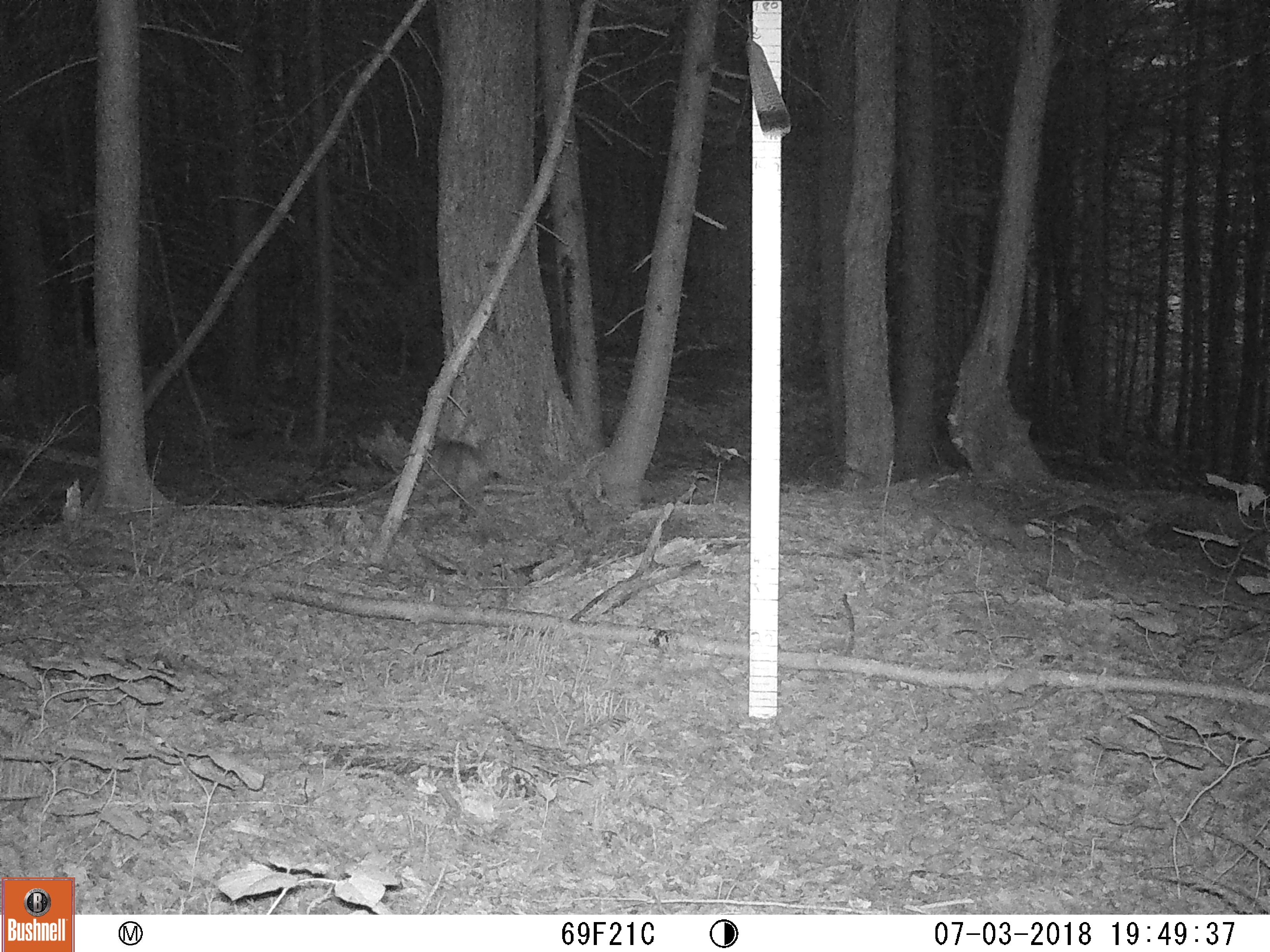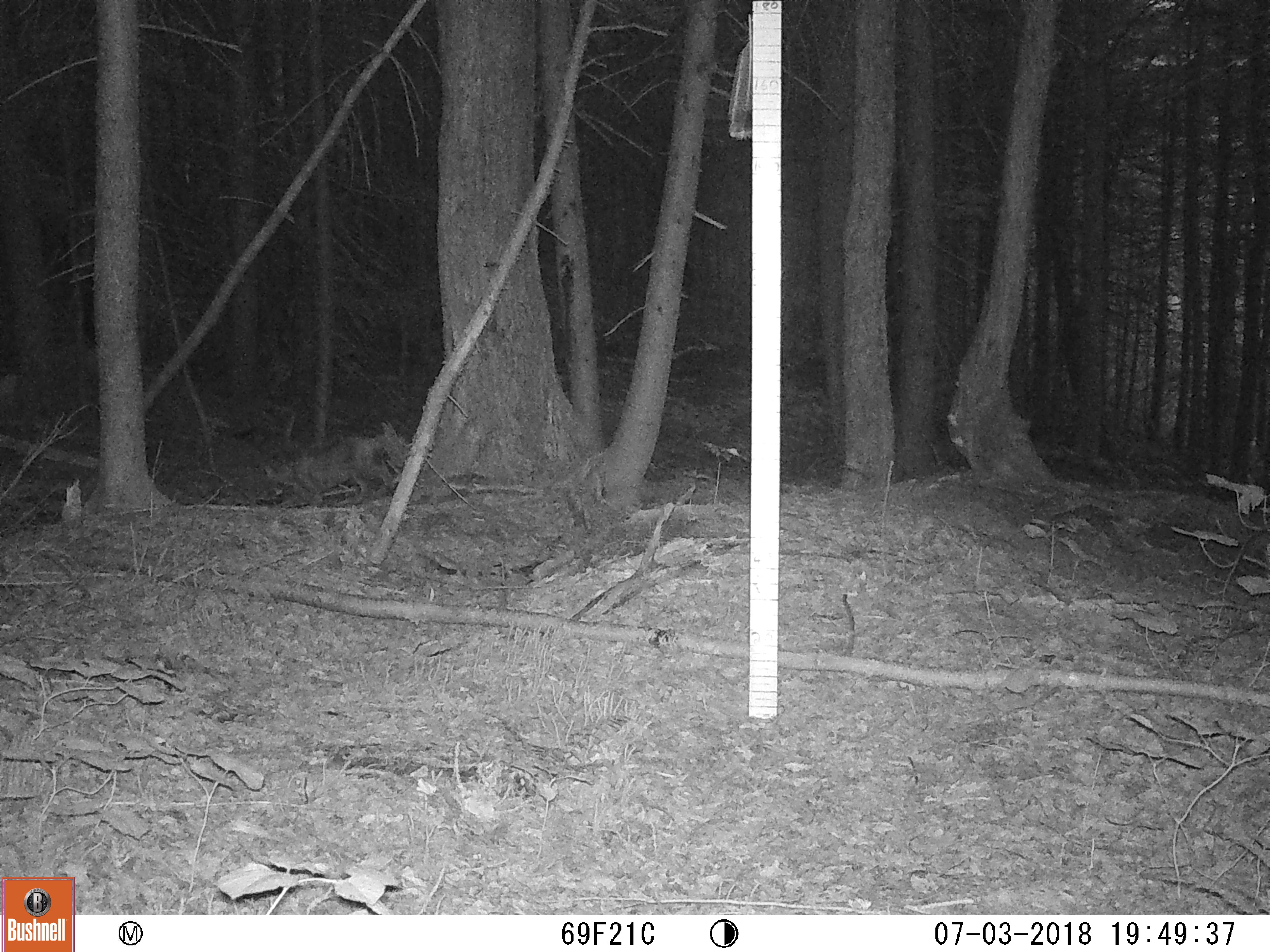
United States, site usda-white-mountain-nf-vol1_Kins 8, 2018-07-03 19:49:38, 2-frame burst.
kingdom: Animalia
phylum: Chordata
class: Mammalia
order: Carnivora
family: Felidae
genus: Lynx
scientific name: Lynx rufus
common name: bobcat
Bobcat (Lynx rufus).